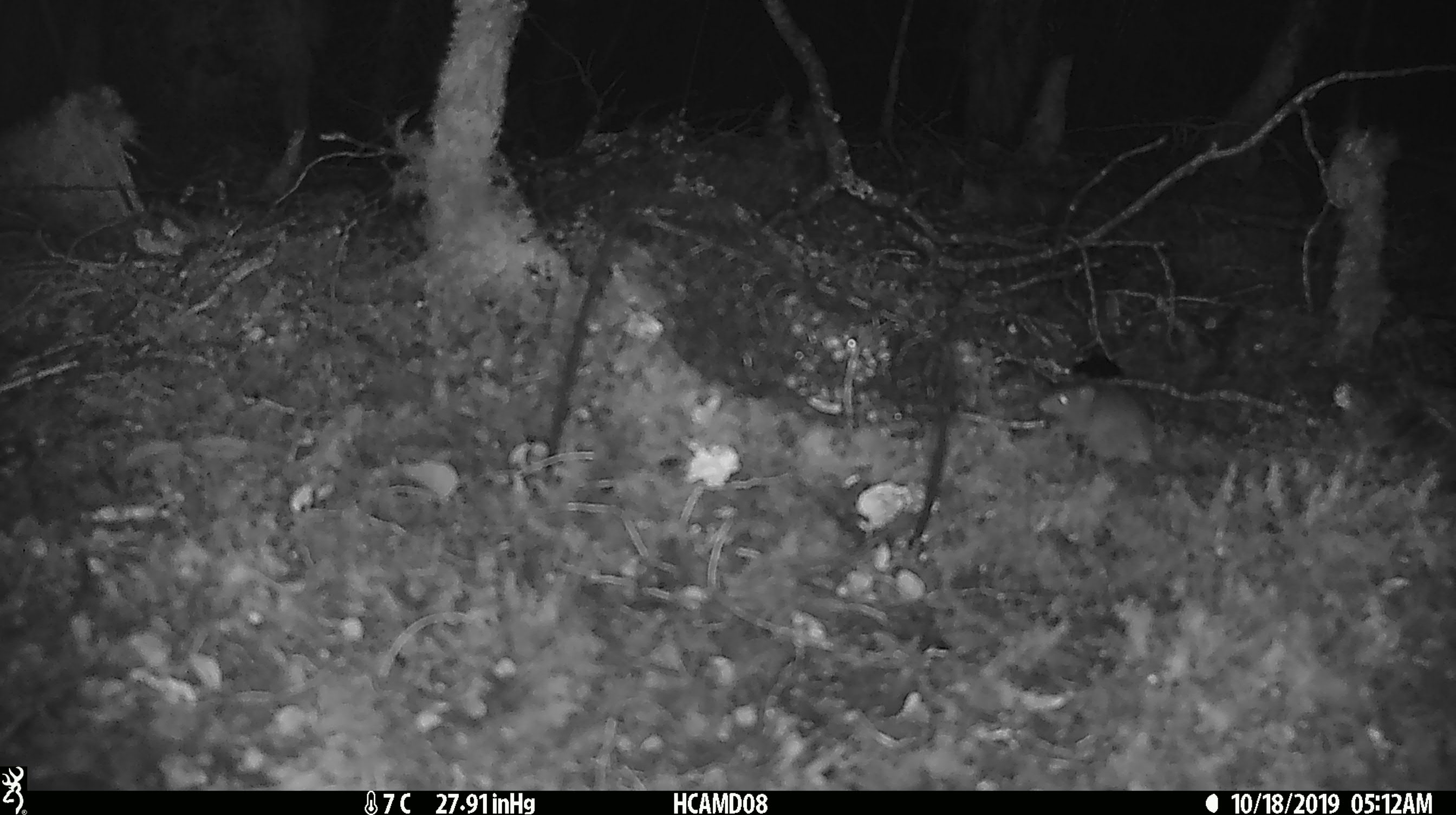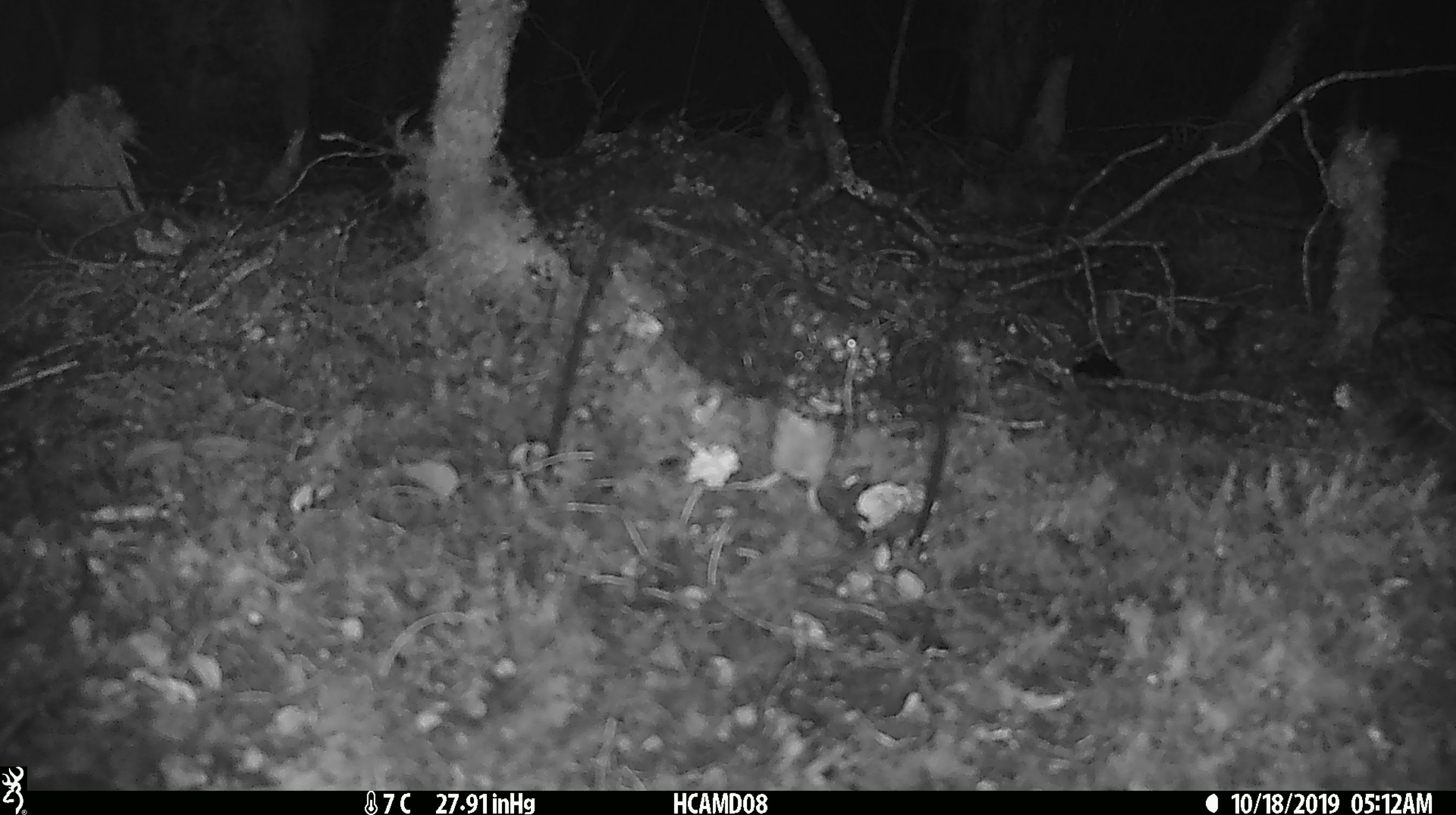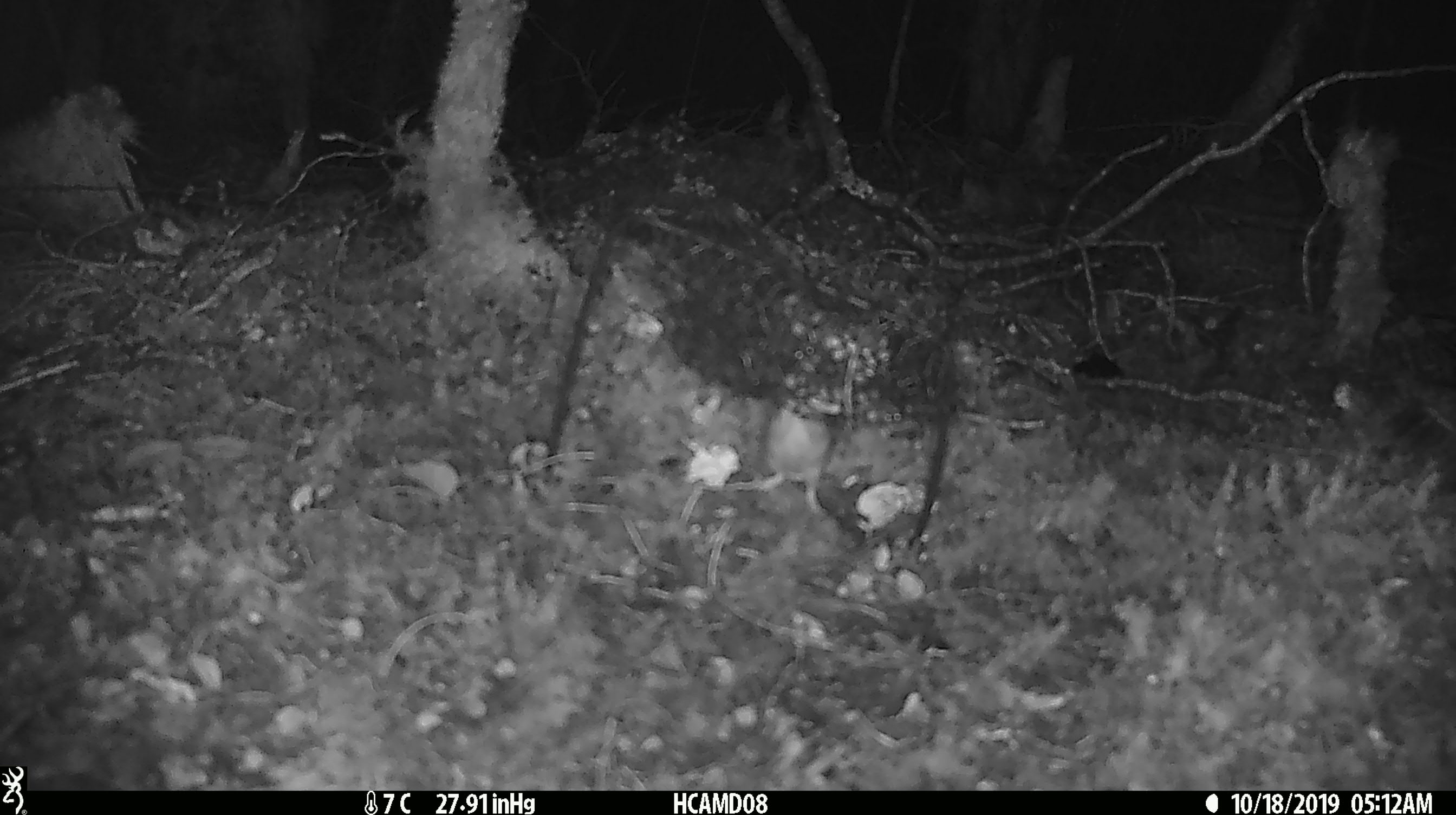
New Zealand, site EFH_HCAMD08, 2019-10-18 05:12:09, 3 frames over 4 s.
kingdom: Animalia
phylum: Chordata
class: Mammalia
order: Rodentia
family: Muridae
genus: Mus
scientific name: Mus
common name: mouse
Mouse (Mus).